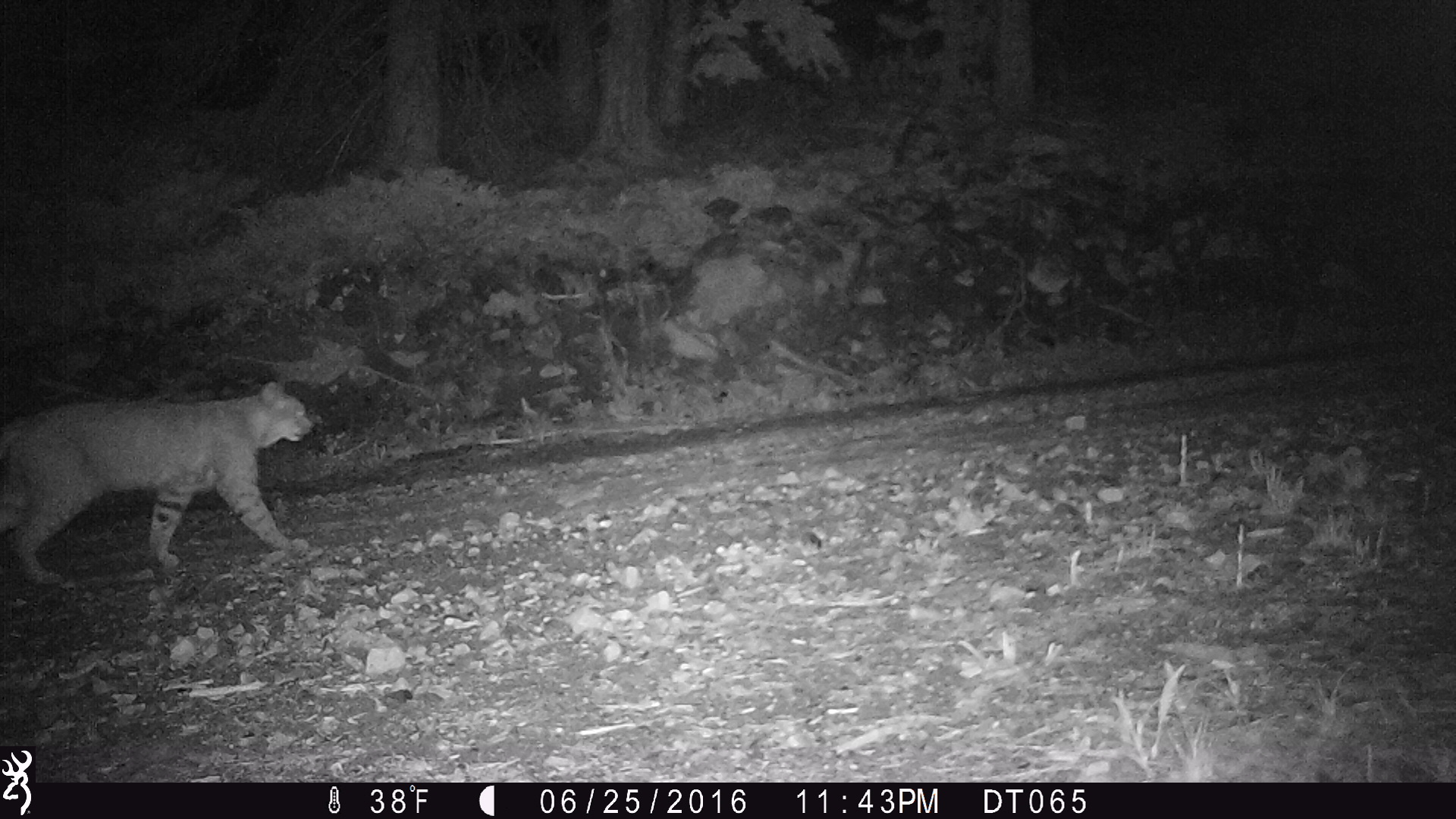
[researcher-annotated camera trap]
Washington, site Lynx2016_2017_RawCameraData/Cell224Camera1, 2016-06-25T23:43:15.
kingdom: Animalia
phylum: Chordata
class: Mammalia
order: Carnivora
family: Felidae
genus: Lynx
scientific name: Lynx rufus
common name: bobcat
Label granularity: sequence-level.